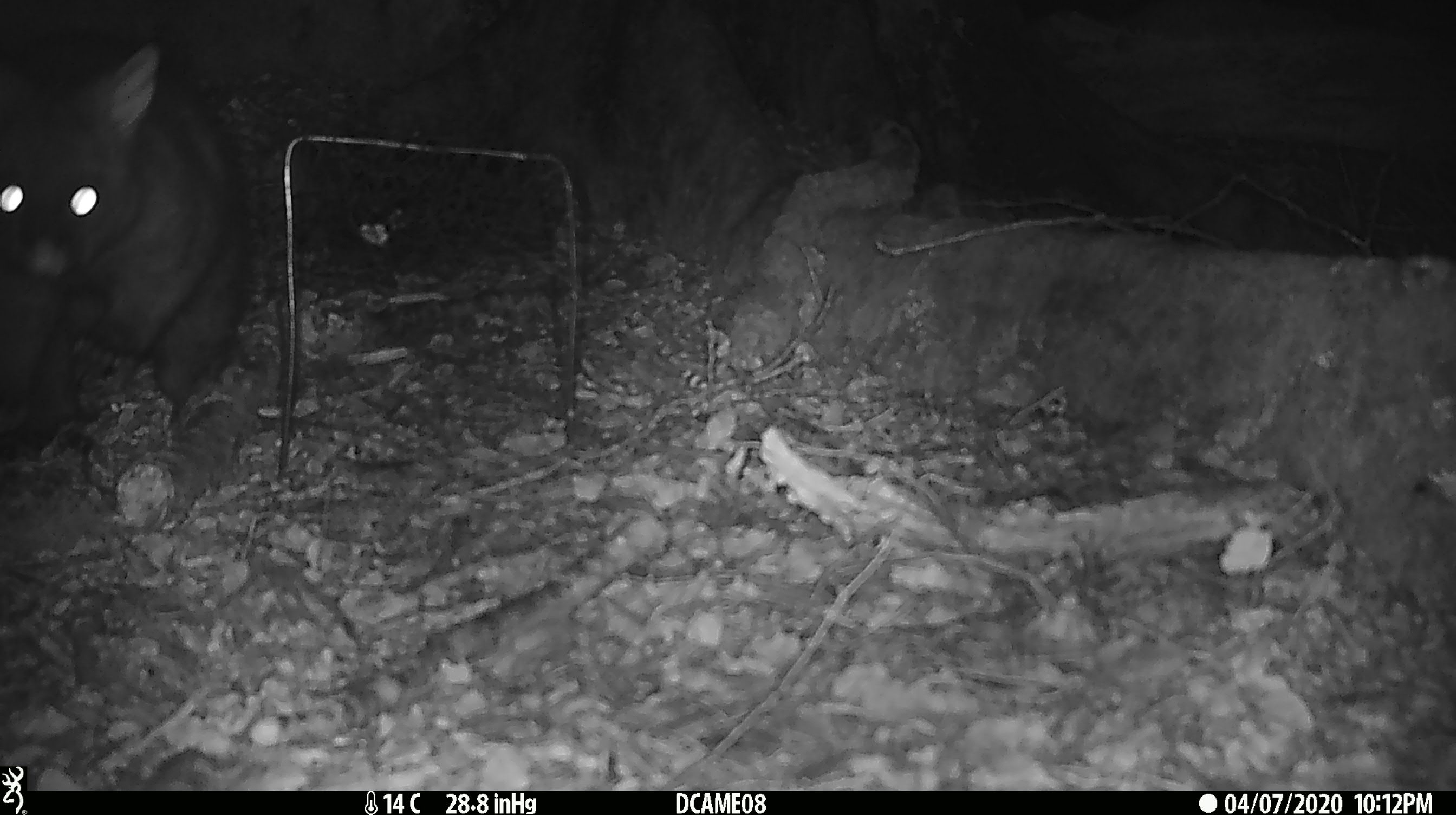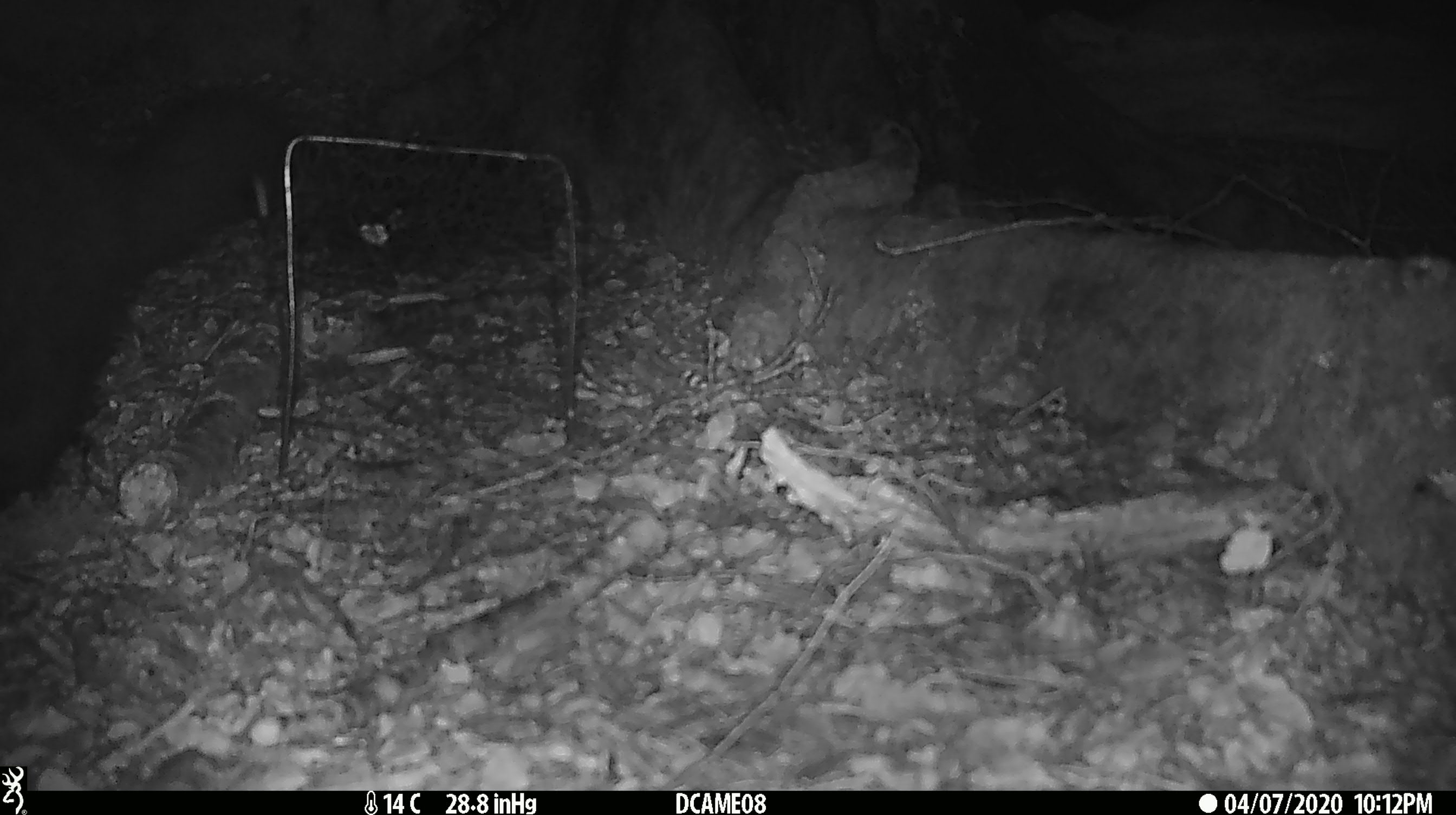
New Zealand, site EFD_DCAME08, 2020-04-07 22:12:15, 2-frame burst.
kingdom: Animalia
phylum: Chordata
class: Mammalia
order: Diprotodontia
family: Phalangeridae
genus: Trichosurus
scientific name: Trichosurus vulpecula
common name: common brushtail possum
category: possum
Possum (common brushtail possum) (Trichosurus vulpecula).